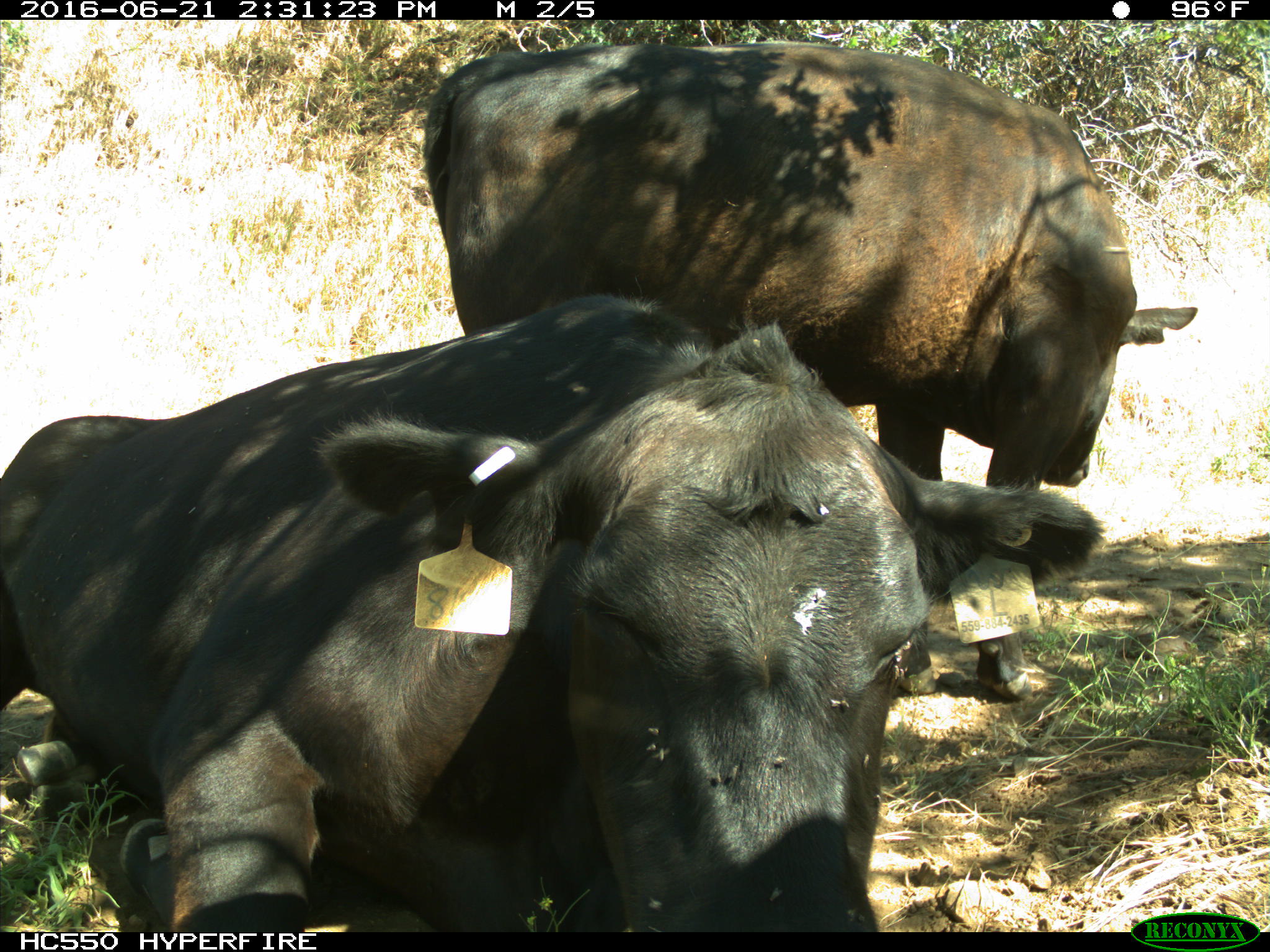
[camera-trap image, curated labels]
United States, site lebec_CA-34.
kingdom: Animalia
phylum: Chordata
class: Mammalia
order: Artiodactyla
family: Bovidae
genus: Bos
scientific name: Bos taurus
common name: domestic cow